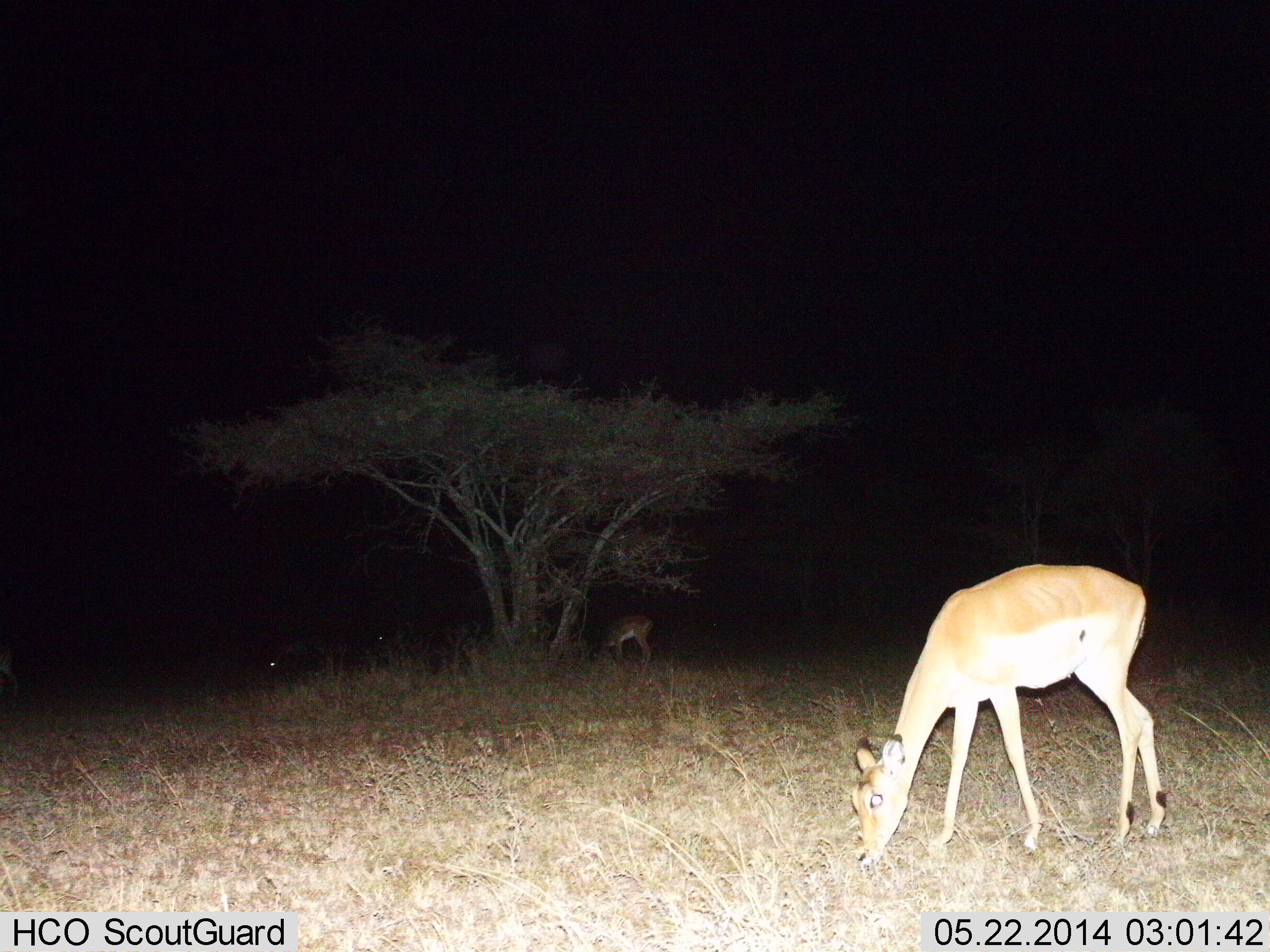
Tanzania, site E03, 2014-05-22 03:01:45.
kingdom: Animalia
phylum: Chordata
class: Mammalia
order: Artiodactyla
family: Bovidae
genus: Aepyceros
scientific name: Aepyceros melampus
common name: impala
Impala (Aepyceros melampus), count 2. Behavior (volunteer vote fractions): standing 25%, resting 0%, moving 0%, interacting 0%. Young present (vote fraction): 0%. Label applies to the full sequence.